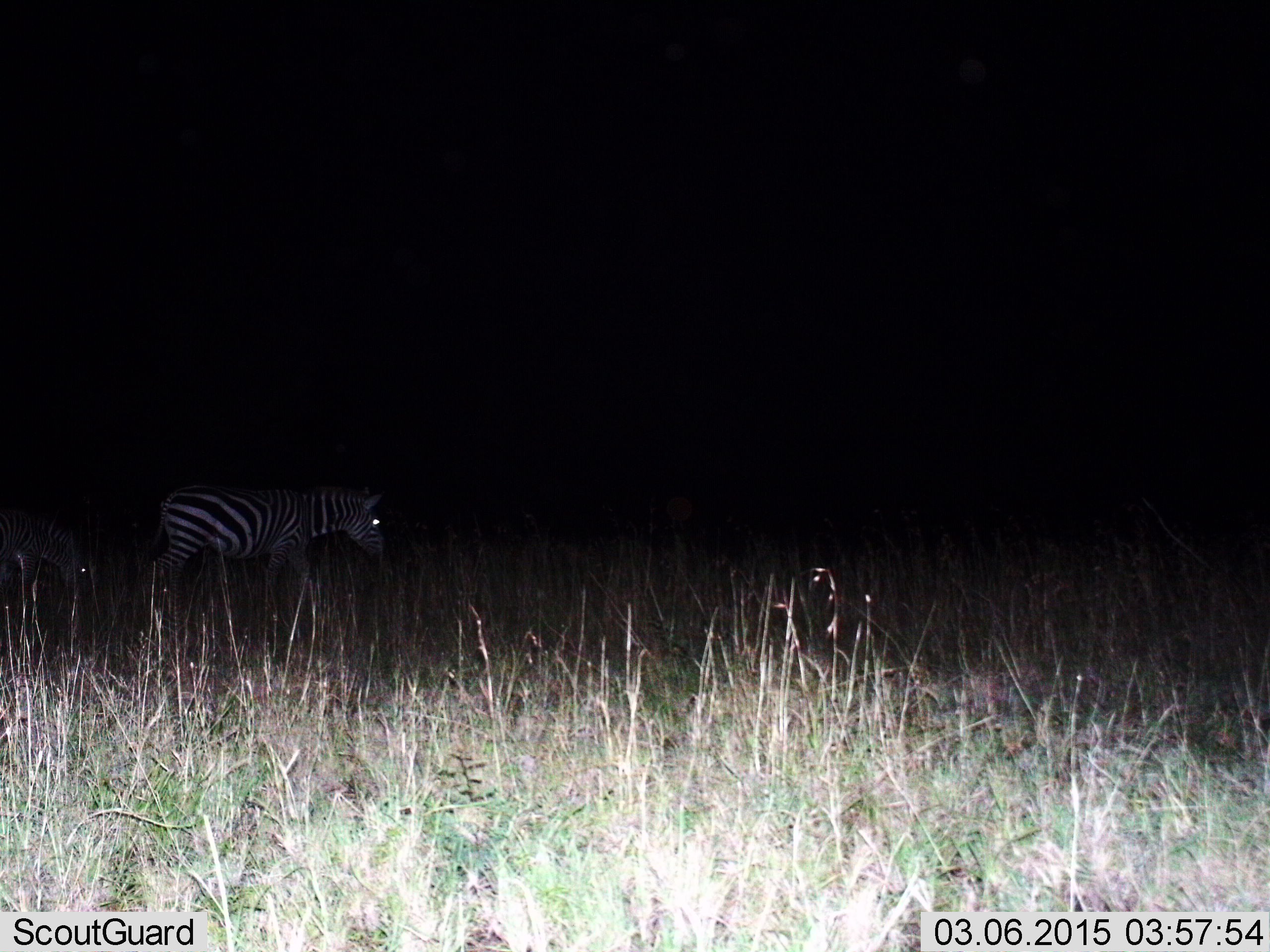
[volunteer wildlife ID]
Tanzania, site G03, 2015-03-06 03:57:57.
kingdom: Animalia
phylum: Chordata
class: Mammalia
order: Perissodactyla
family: Equidae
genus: Equus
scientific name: Equus quagga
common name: plains zebra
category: zebra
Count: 1.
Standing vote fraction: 10%.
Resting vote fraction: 10%.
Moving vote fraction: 80%.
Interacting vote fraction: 0%.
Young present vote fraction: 0%.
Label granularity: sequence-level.